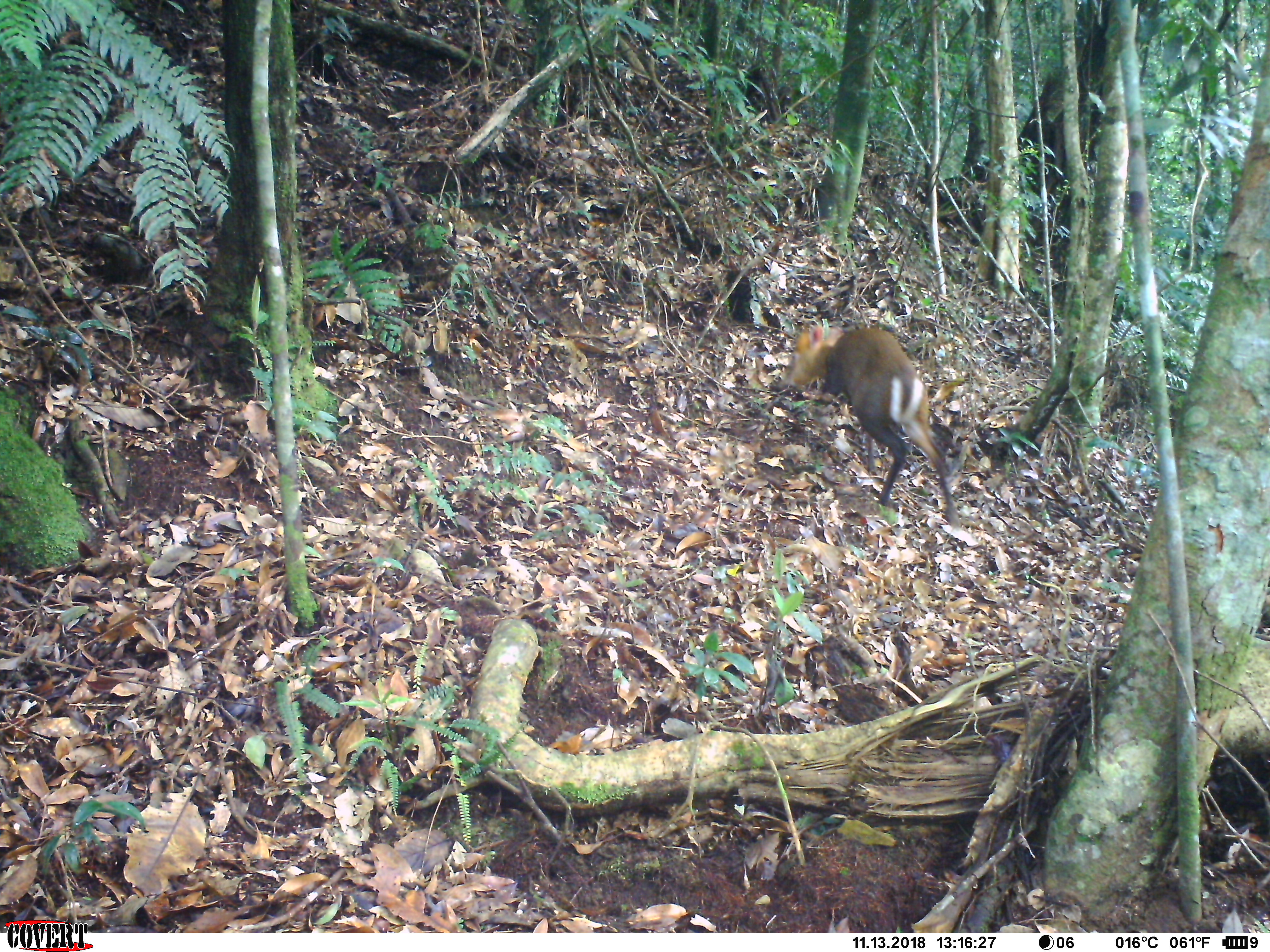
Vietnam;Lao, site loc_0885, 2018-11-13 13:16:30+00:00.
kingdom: Animalia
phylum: Chordata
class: Mammalia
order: Artiodactyla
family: Cervidae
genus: Muntiacus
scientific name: Muntiacus rooseveltorum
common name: roosevelt's muntjac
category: roosevelts muntjac group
Roosevelts muntjac group (roosevelt's muntjac) (Muntiacus rooseveltorum). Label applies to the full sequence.